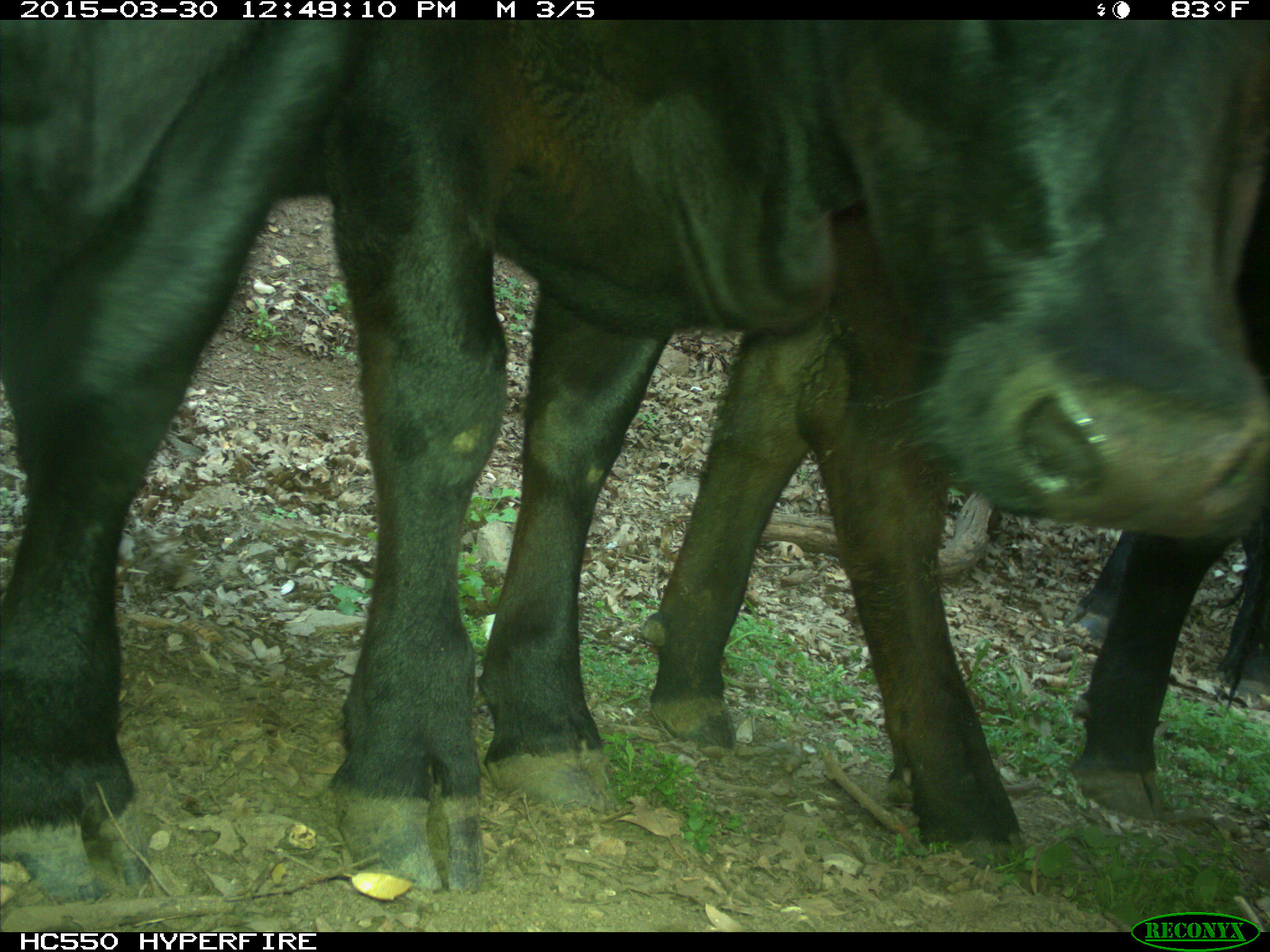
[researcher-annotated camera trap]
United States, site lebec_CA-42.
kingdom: Animalia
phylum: Chordata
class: Mammalia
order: Artiodactyla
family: Bovidae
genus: Bos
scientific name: Bos taurus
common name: domestic cow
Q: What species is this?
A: Bos taurus (domestic cow).